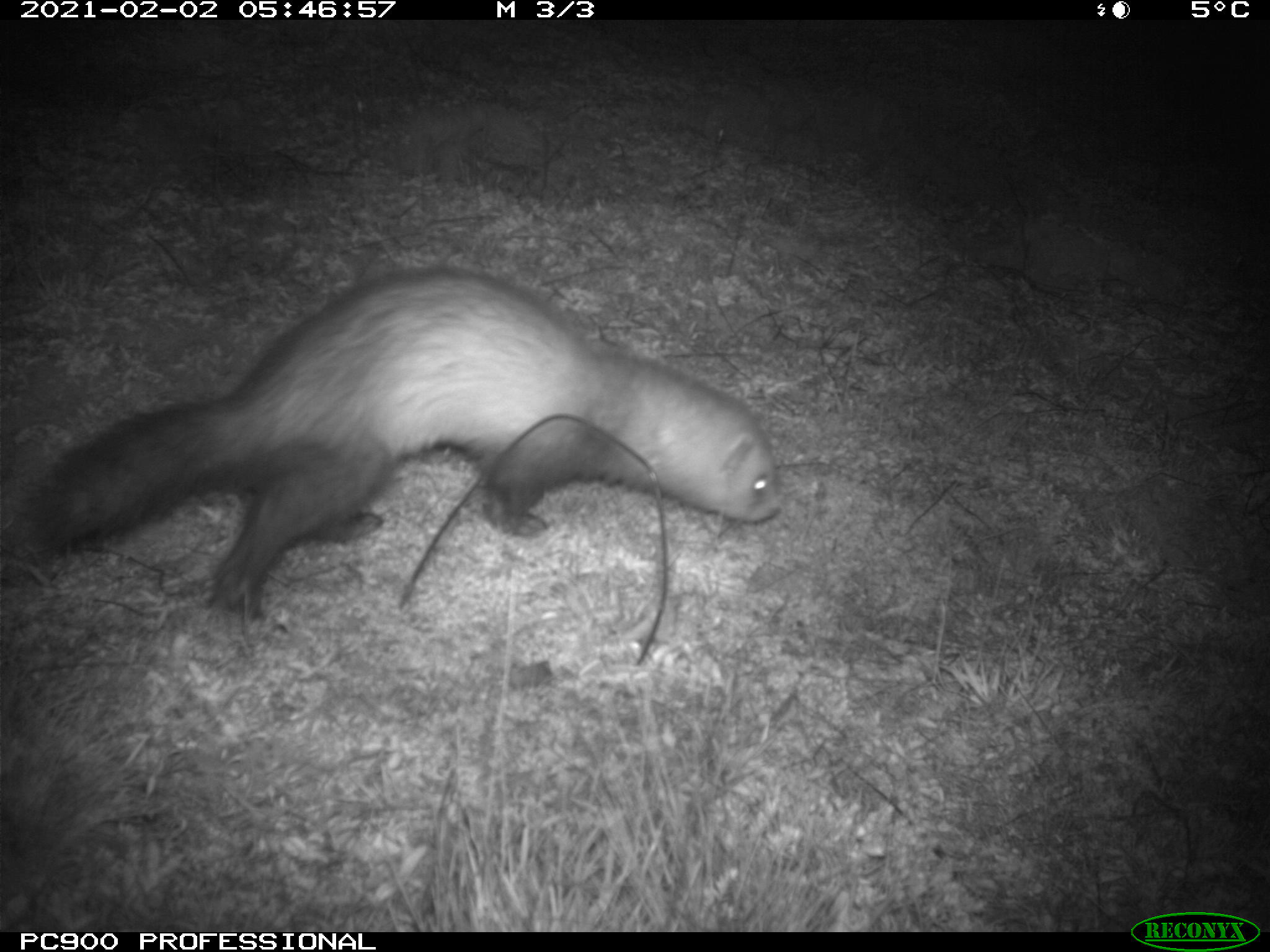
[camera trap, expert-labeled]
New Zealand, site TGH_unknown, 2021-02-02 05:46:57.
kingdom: Animalia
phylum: Chordata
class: Mammalia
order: Carnivora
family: Mustelidae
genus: Mustela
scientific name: Mustela furo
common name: ferret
Ferret (Mustela furo).